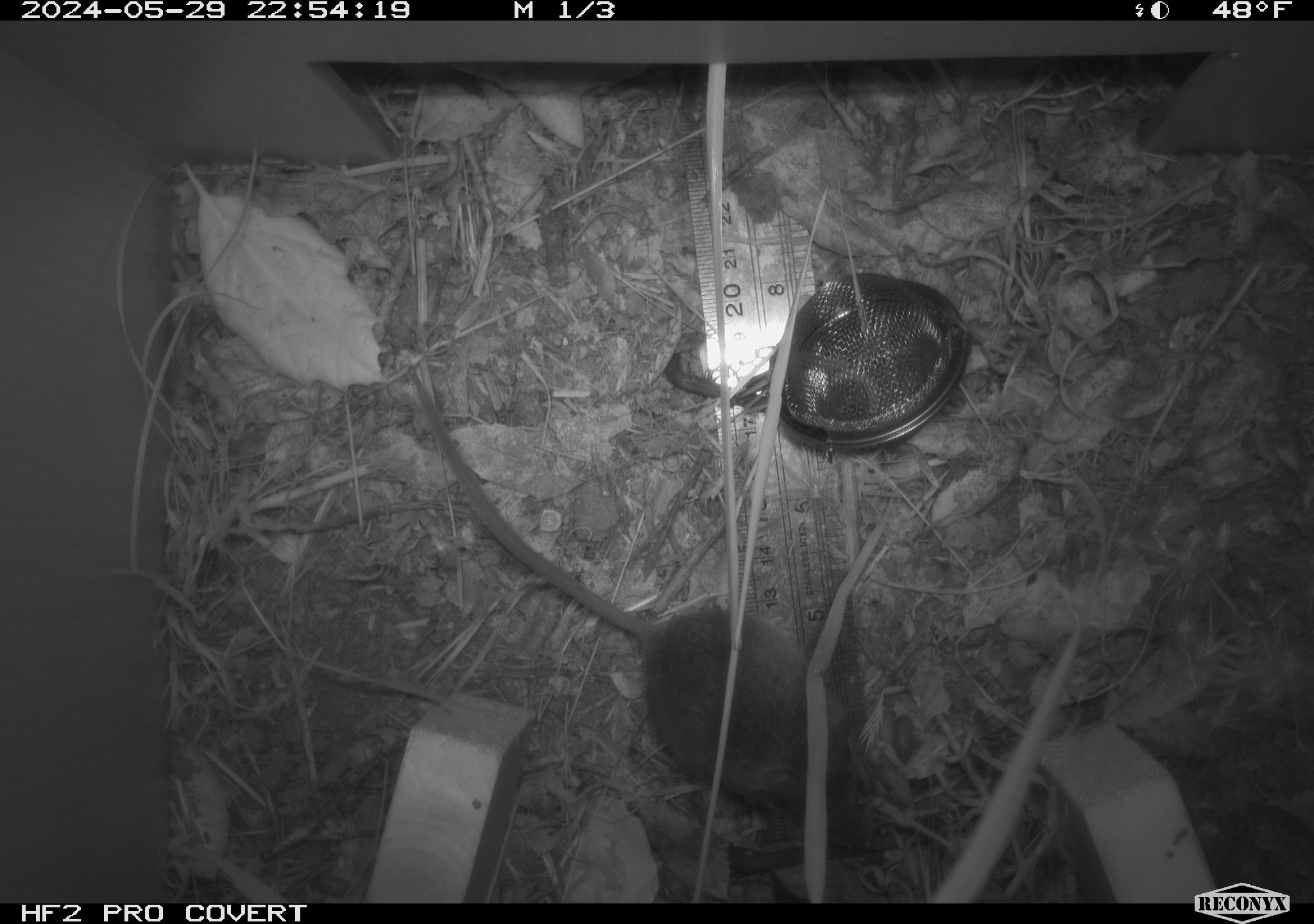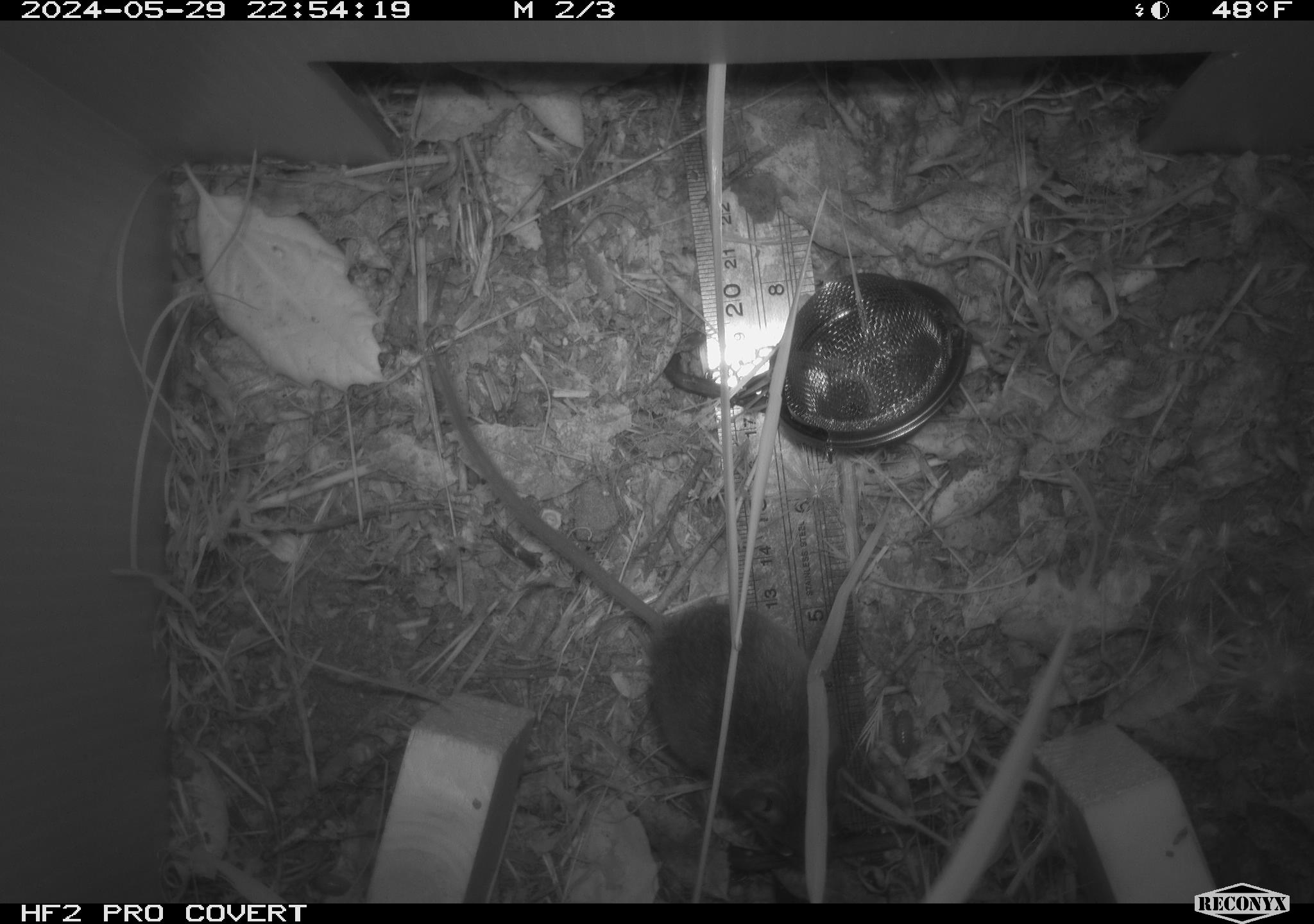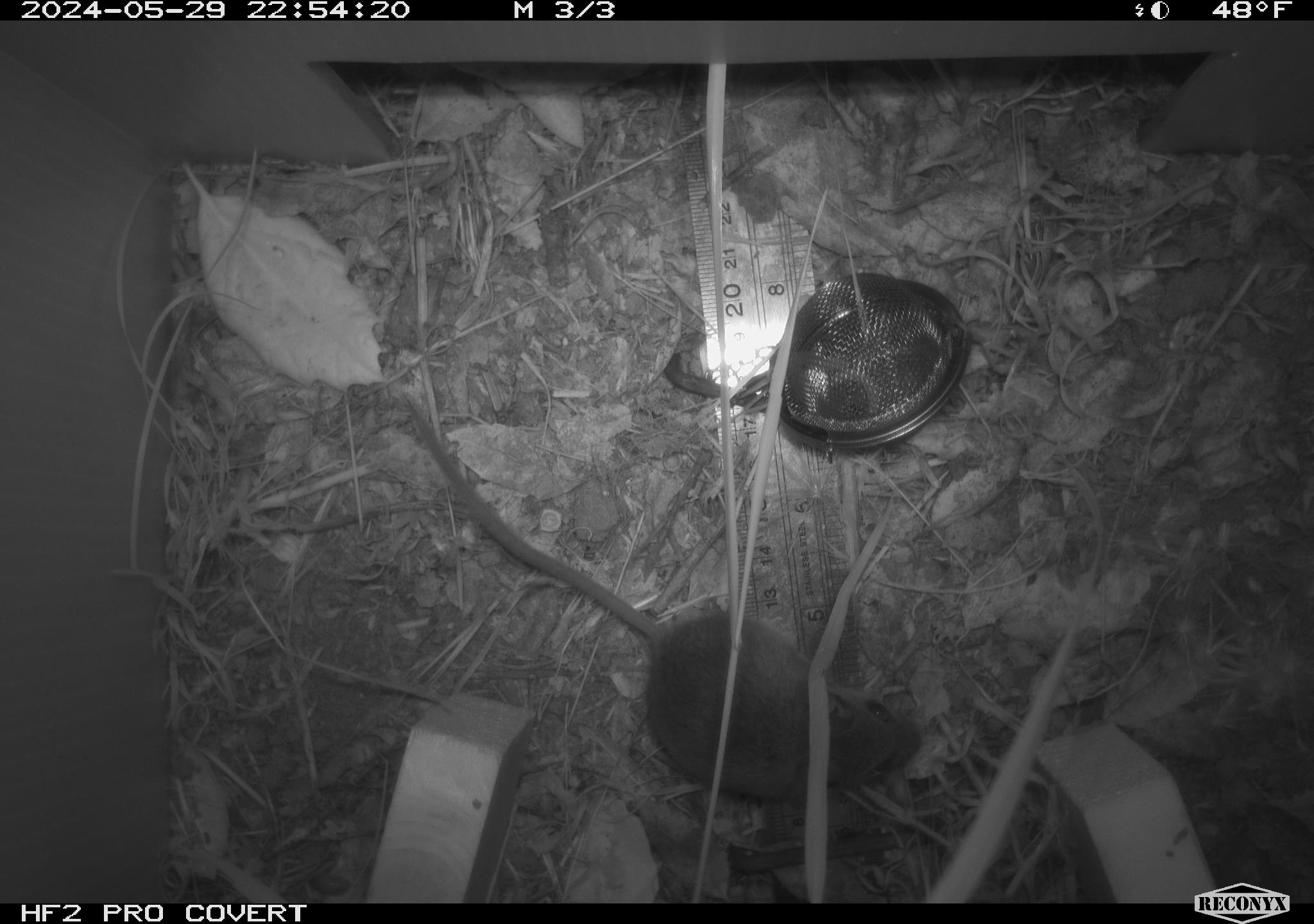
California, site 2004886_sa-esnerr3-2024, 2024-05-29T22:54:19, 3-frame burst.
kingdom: Animalia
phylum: Chordata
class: Mammalia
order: Rodentia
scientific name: Rodentia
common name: rodent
Rodent (Rodentia).